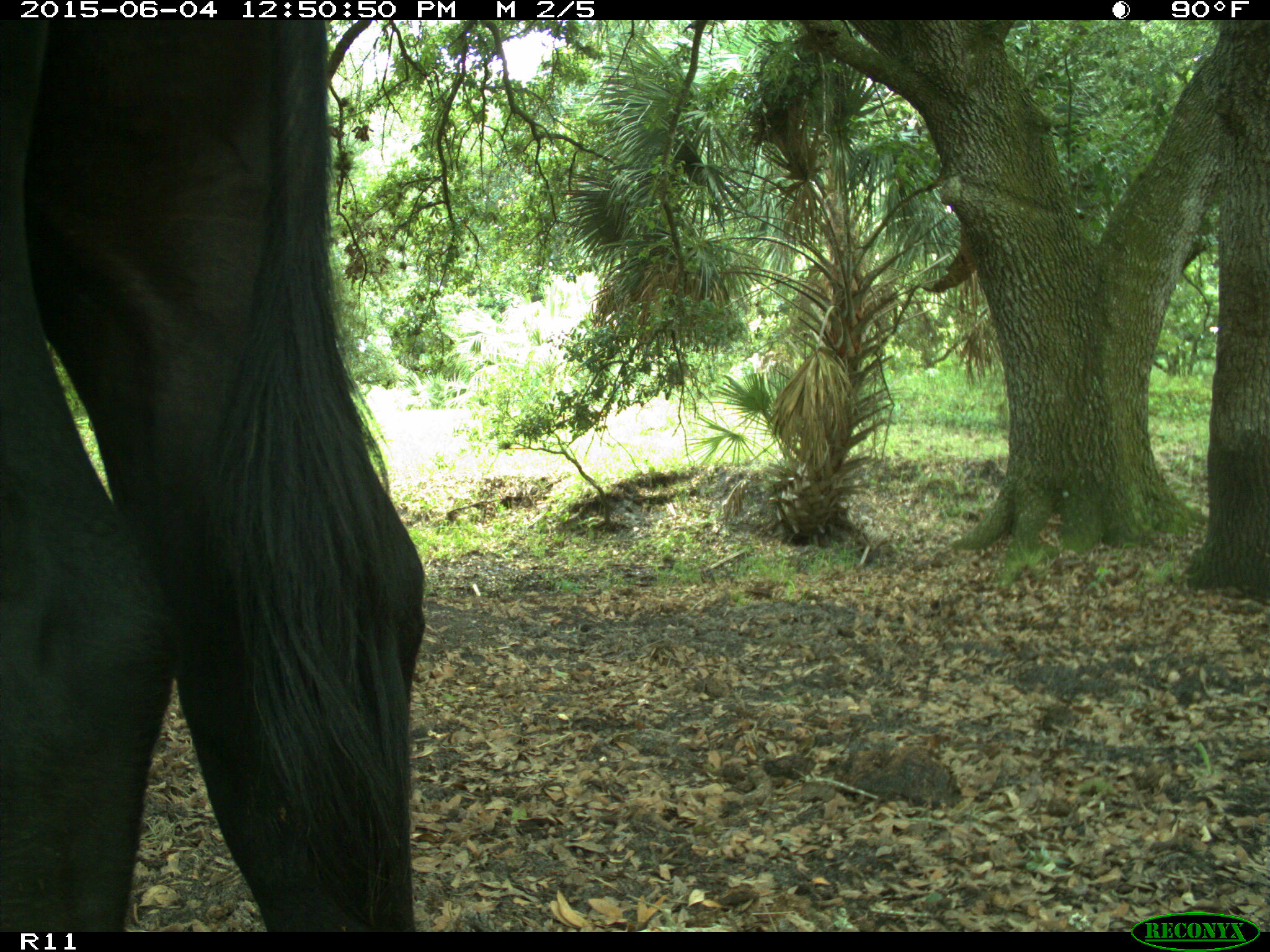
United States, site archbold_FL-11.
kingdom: Animalia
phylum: Chordata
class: Mammalia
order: Artiodactyla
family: Bovidae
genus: Bos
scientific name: Bos taurus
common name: domestic cow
Bos taurus (domestic cow).